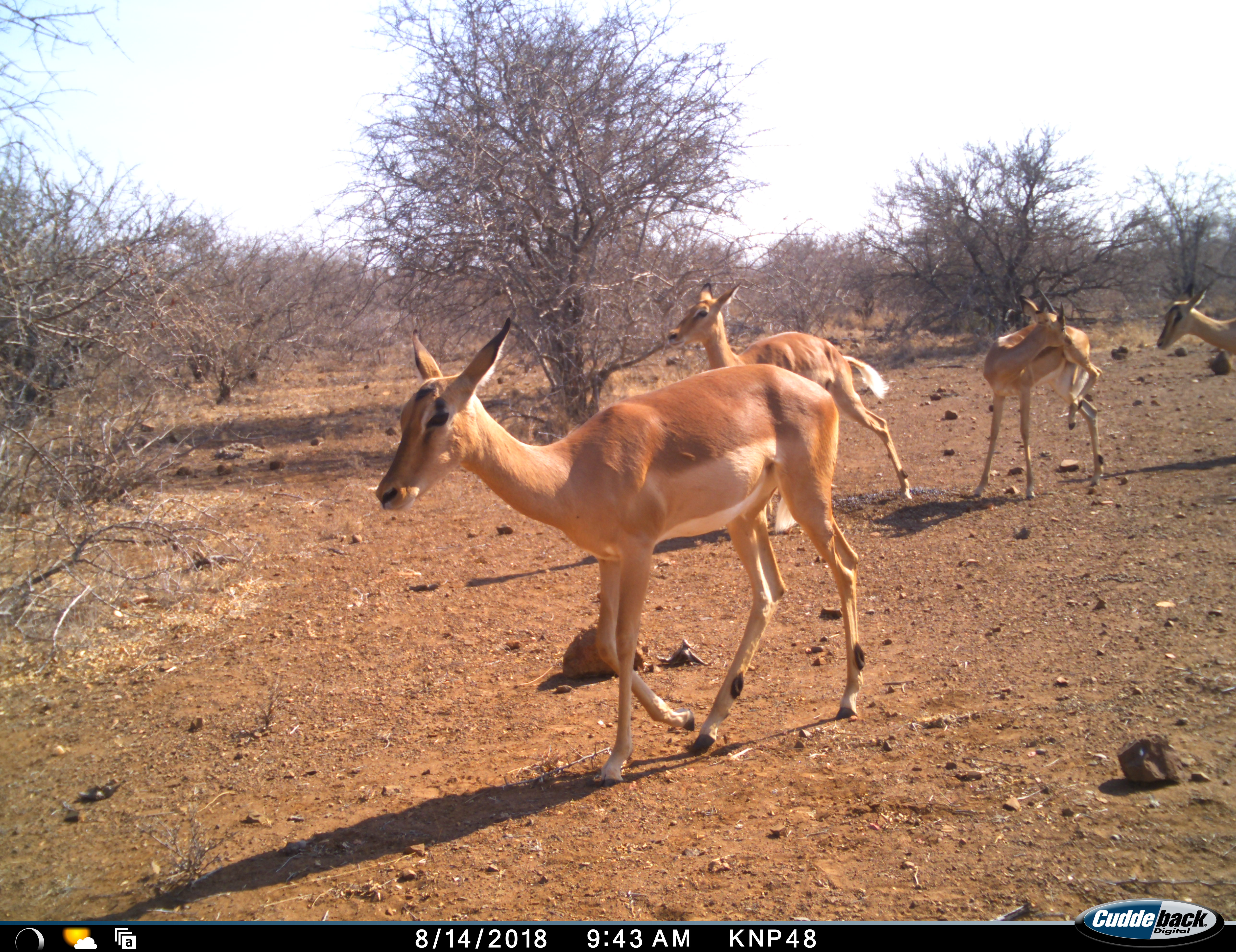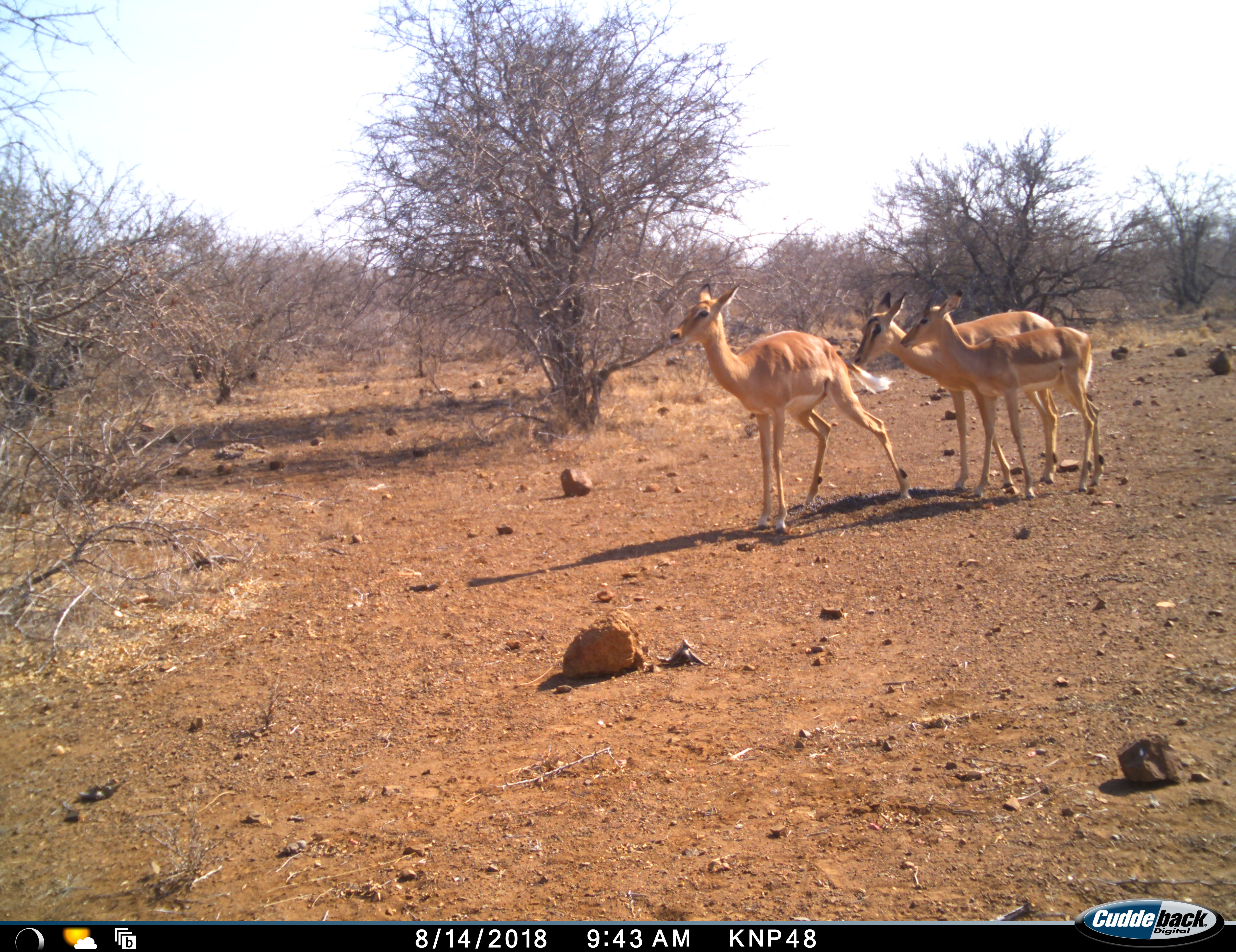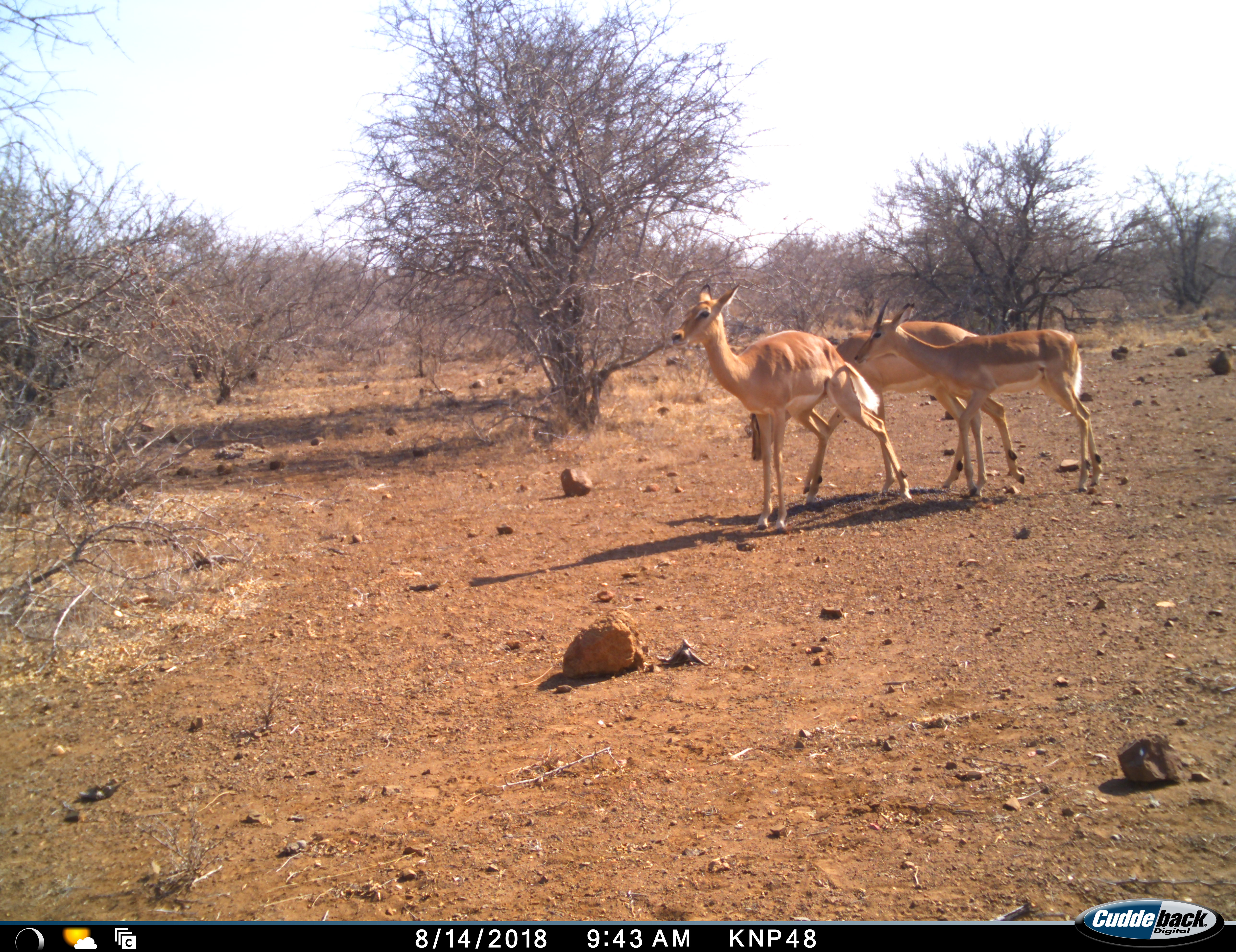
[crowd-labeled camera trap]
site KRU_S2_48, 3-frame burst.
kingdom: Animalia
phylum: Chordata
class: Mammalia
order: Artiodactyla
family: Bovidae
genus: Aepyceros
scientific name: Aepyceros melampus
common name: impala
Impala (Aepyceros melampus), count 4. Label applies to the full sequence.